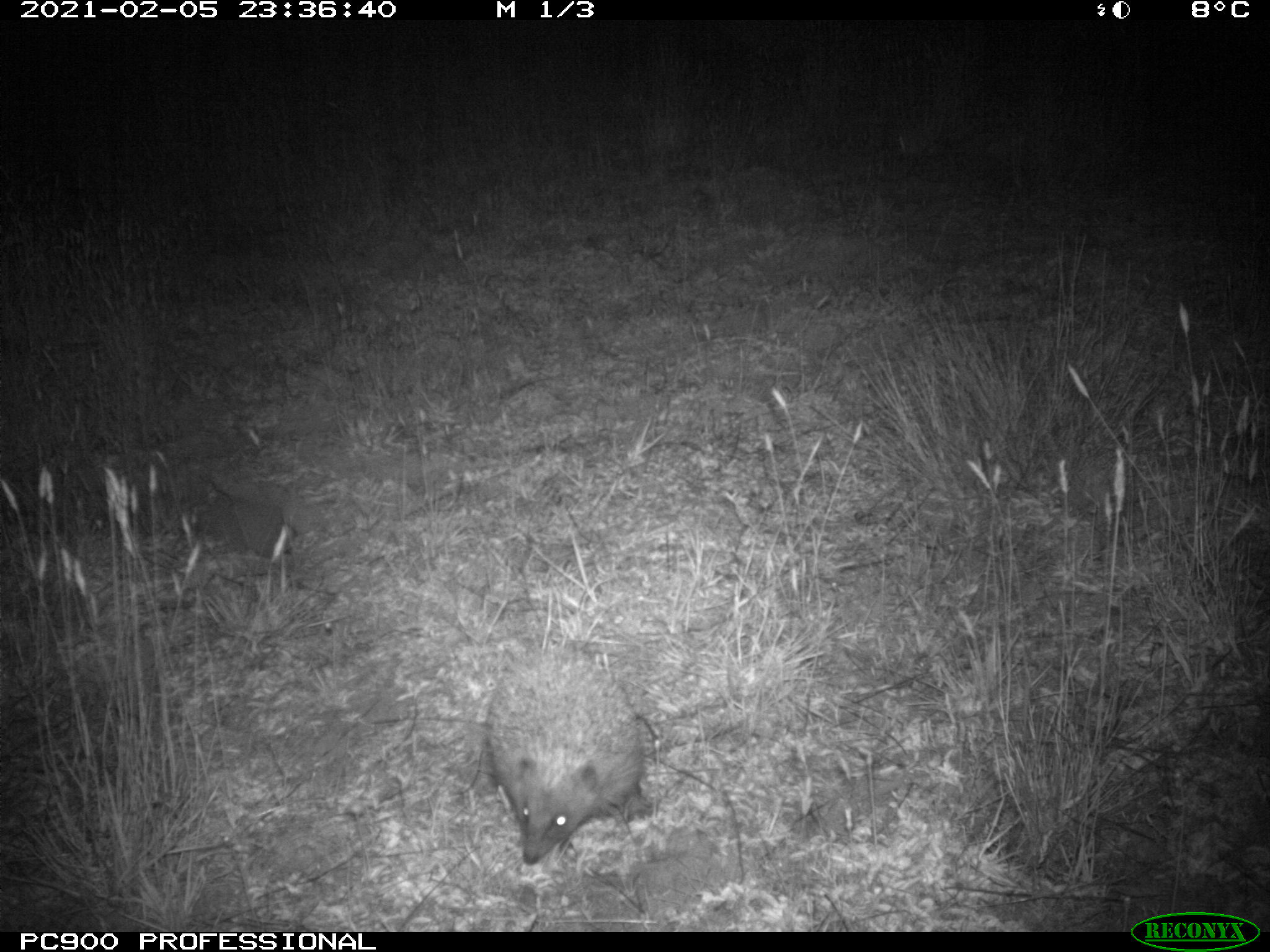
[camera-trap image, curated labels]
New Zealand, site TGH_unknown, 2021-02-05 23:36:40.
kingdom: Animalia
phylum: Chordata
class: Mammalia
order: Eulipotyphla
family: Erinaceidae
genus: Erinaceus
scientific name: Erinaceus europaeus europaeus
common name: european hedgehog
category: hedgehog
Hedgehog (european hedgehog) (Erinaceus europaeus europaeus).